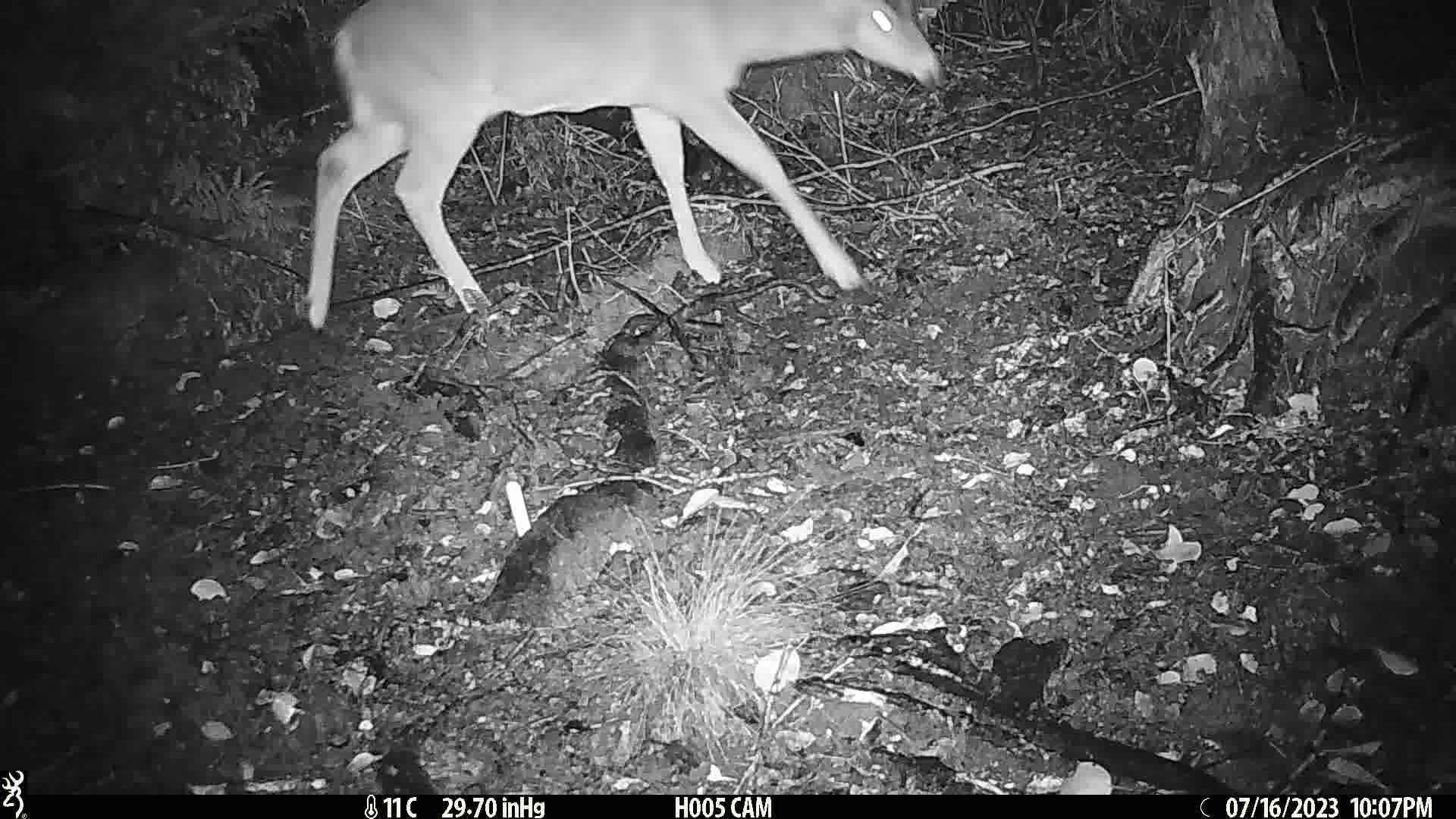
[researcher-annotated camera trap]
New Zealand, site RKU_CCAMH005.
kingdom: Animalia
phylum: Chordata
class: Mammalia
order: Artiodactyla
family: Cervidae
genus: Odocoileus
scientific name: Odocoileus virginianus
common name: white-tailed deer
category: white tailed deer